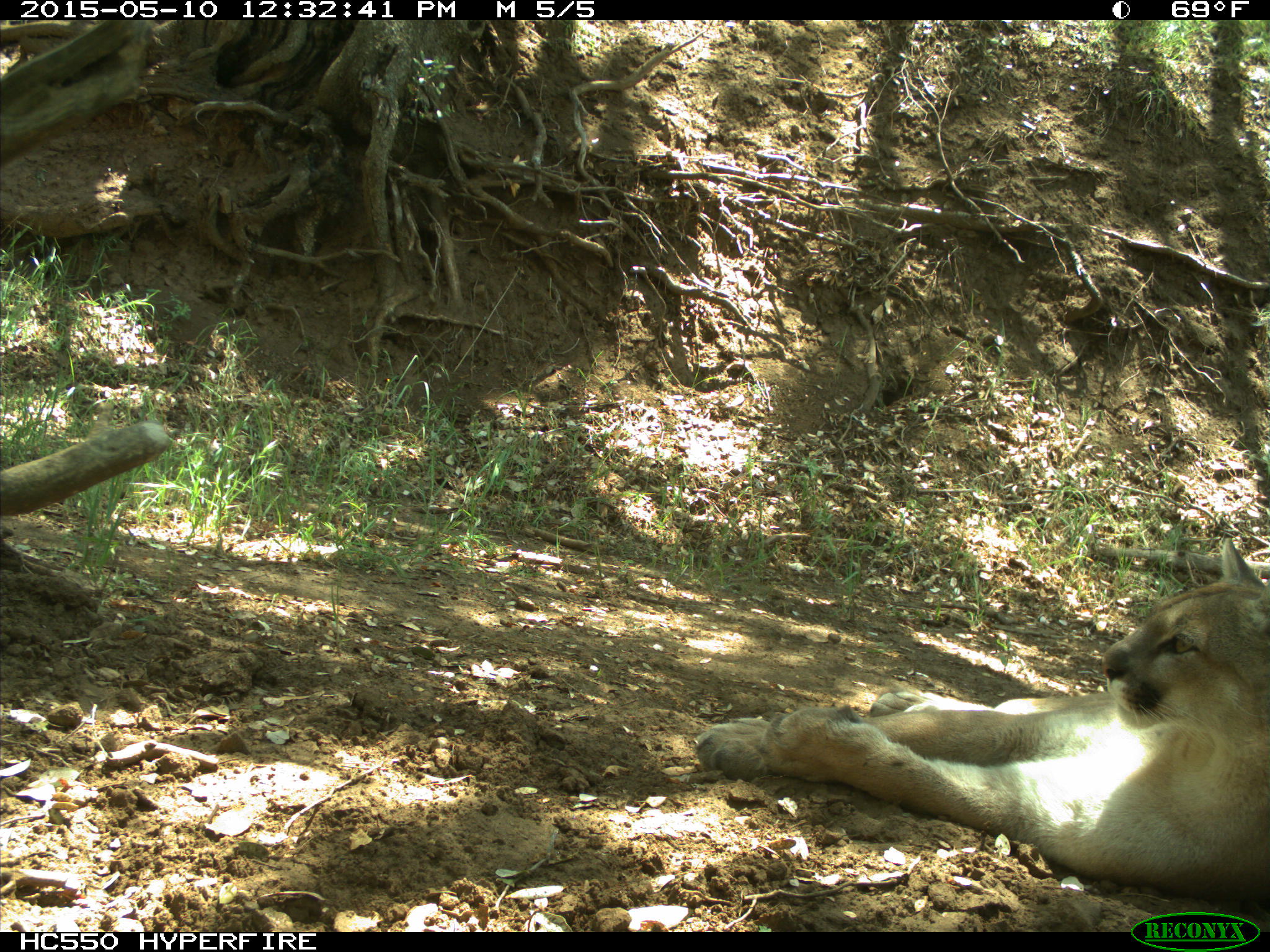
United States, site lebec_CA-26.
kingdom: Animalia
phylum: Chordata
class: Mammalia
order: Carnivora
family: Felidae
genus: Puma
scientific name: Puma concolor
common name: mountain lion